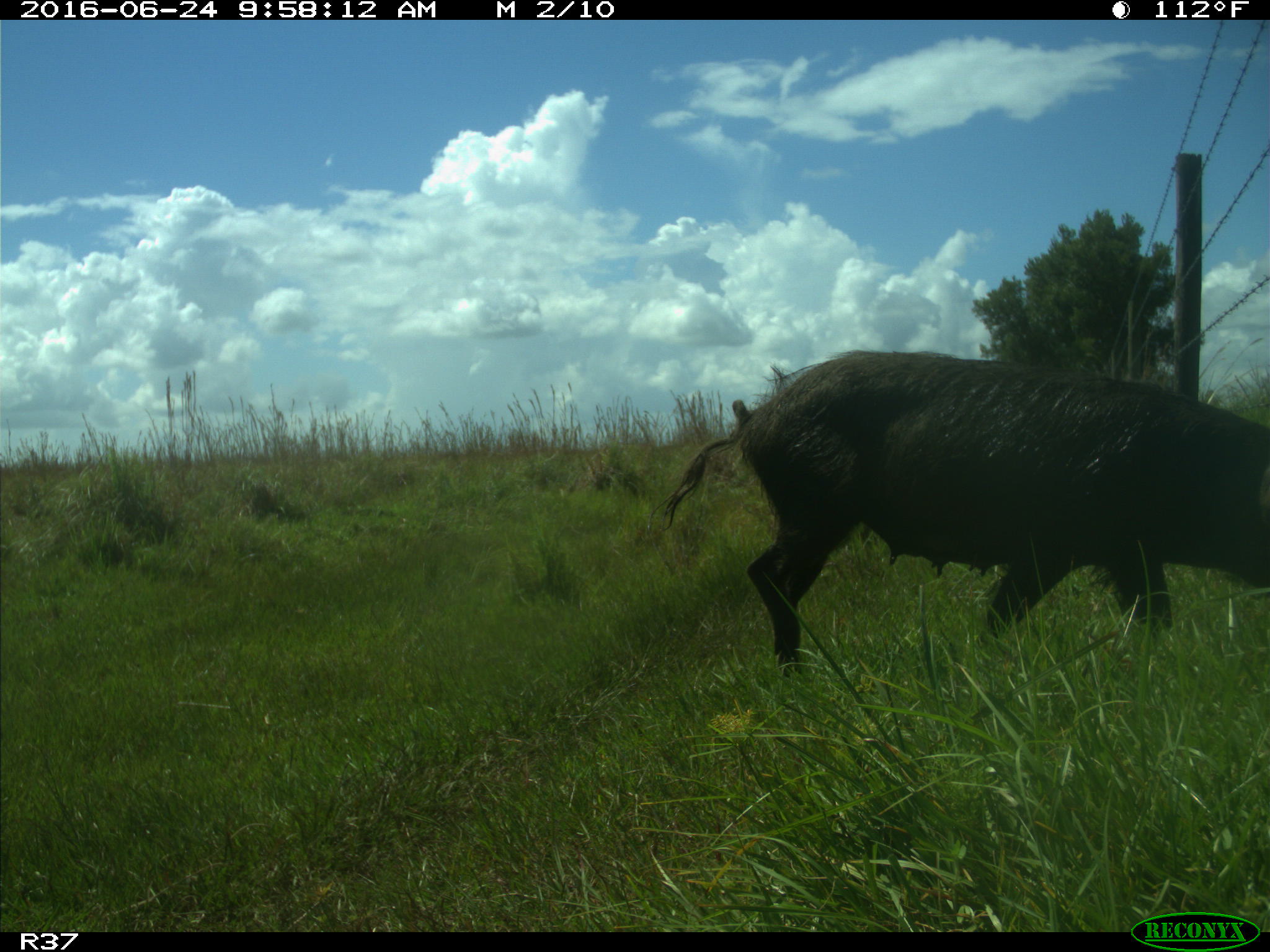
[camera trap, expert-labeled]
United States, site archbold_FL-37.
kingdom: Animalia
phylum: Chordata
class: Mammalia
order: Artiodactyla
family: Suidae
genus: Sus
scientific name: Sus scrofa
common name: wild boar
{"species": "Sus scrofa (wild boar)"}